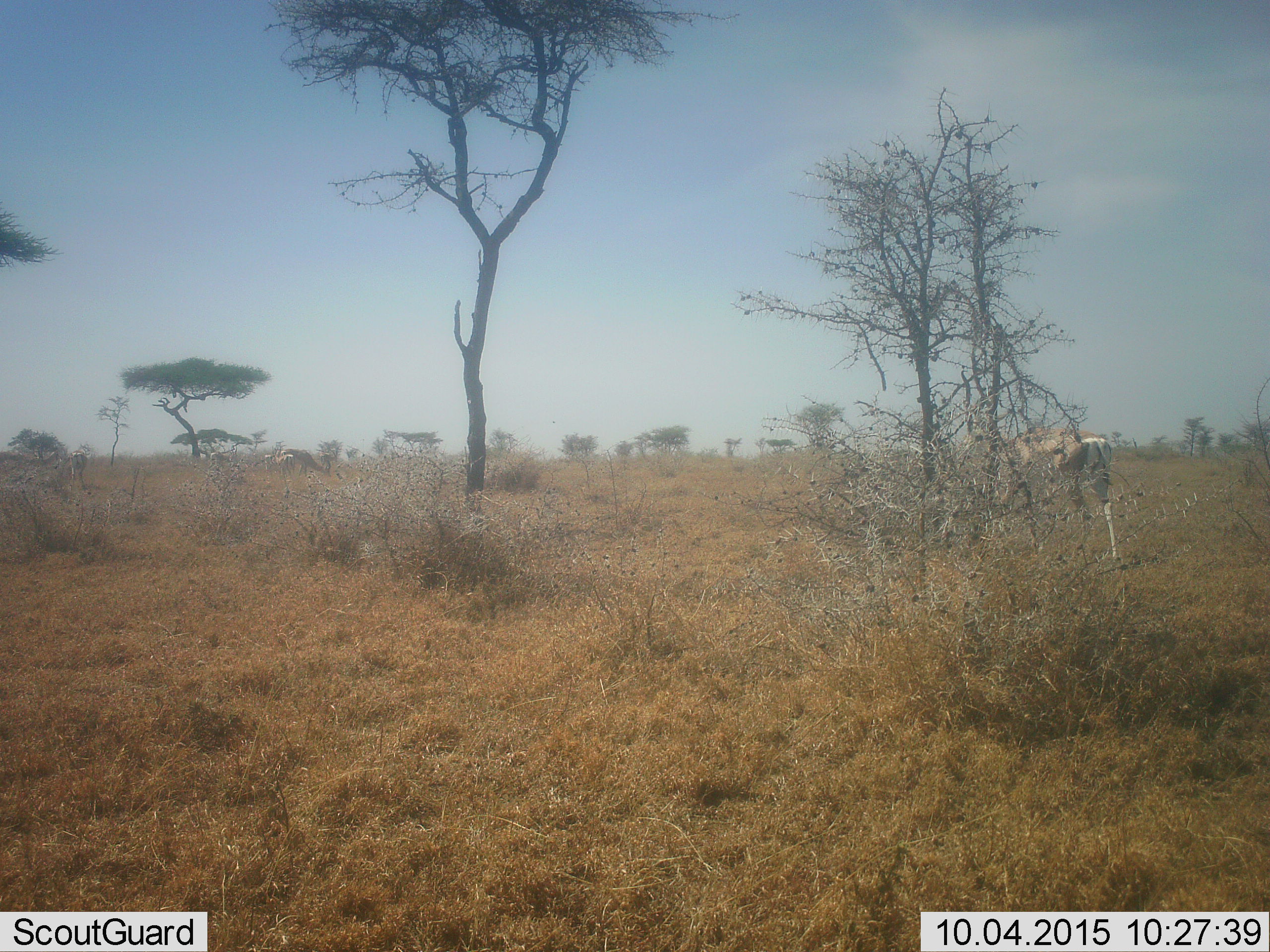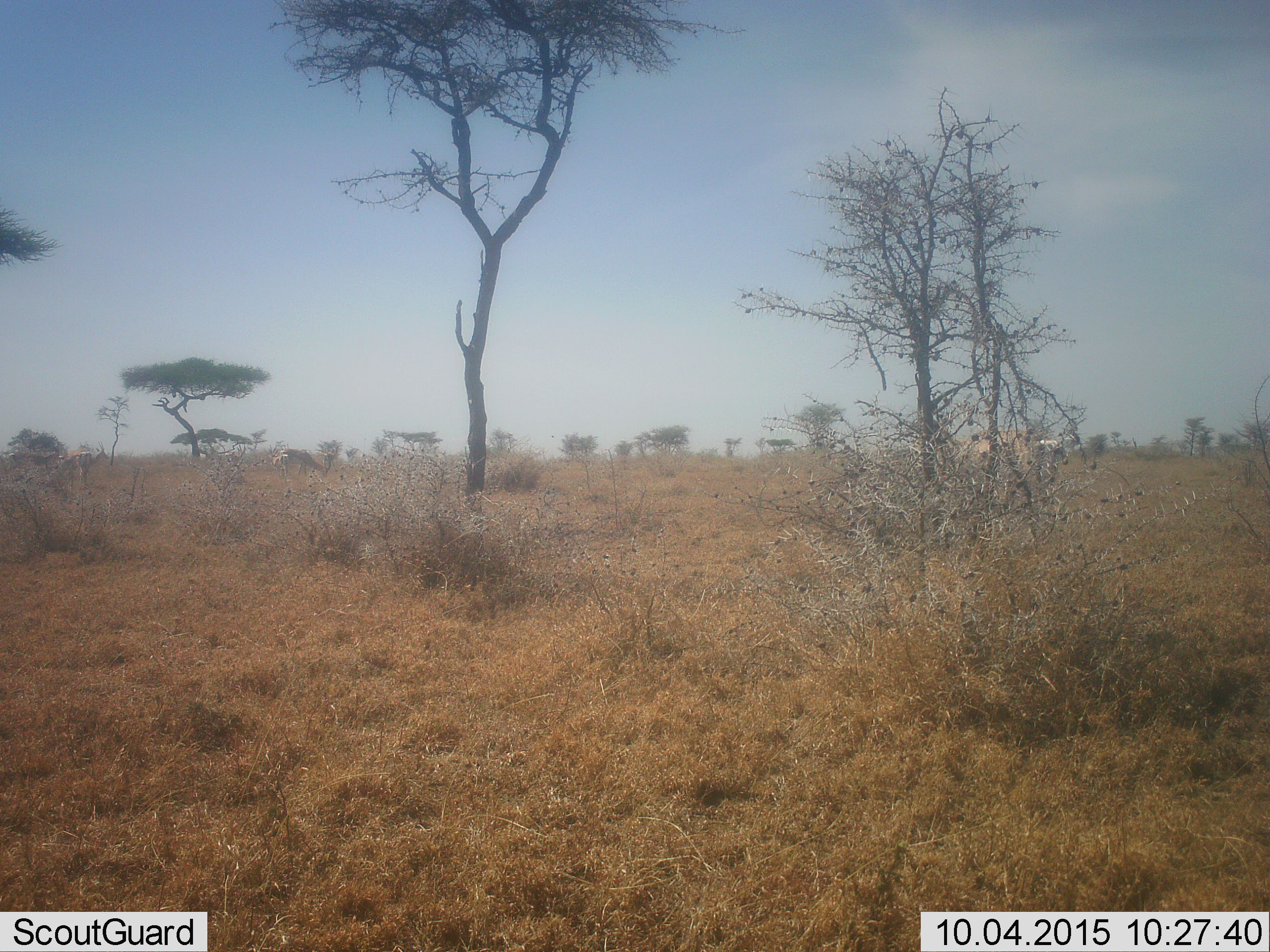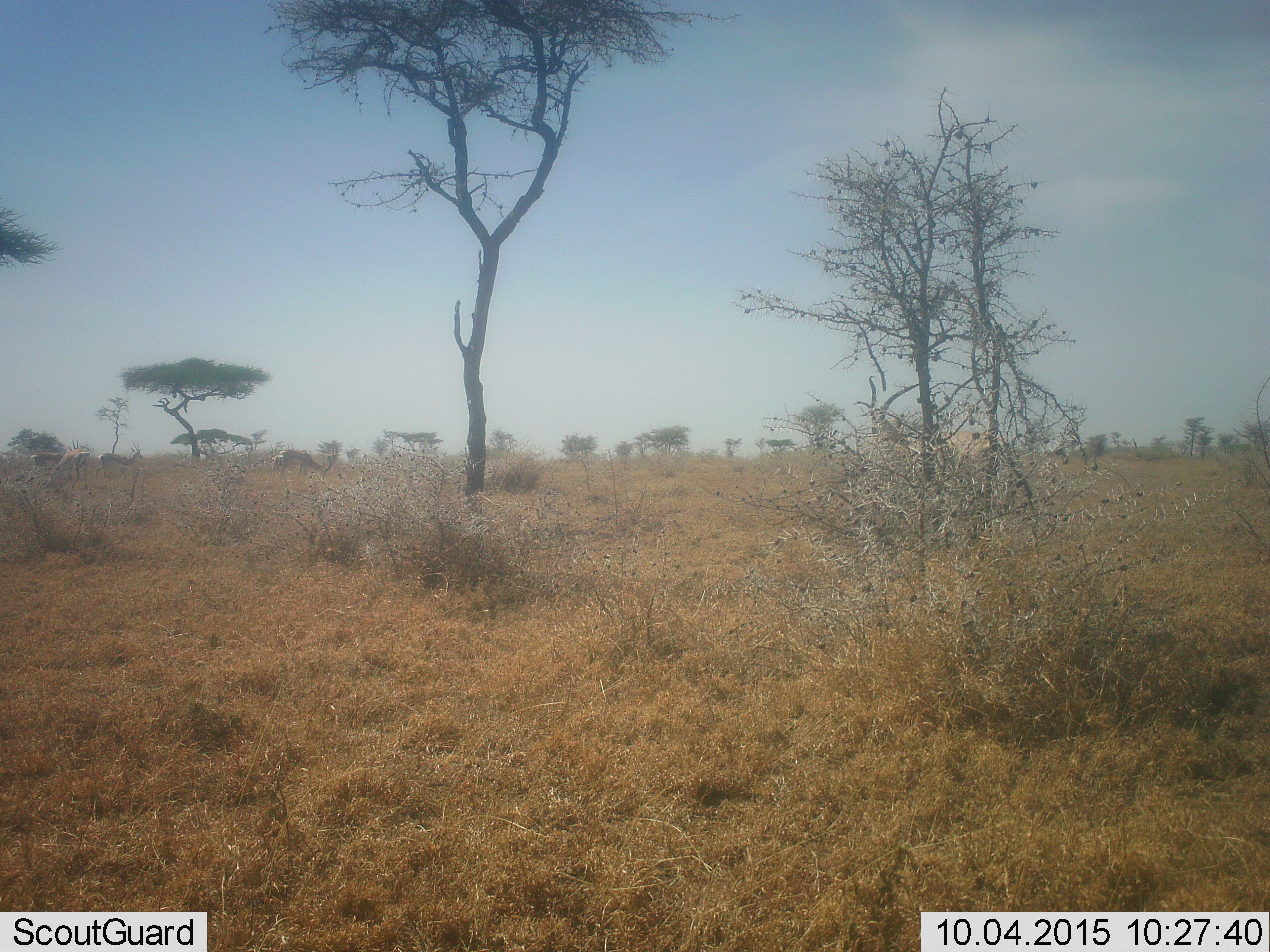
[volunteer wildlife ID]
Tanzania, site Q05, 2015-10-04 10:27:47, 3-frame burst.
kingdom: Animalia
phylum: Chordata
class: Mammalia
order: Artiodactyla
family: Bovidae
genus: Nanger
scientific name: Nanger granti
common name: grant's gazelle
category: gazellegrants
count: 1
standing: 33%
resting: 0%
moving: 100%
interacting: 0%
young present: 0%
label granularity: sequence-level